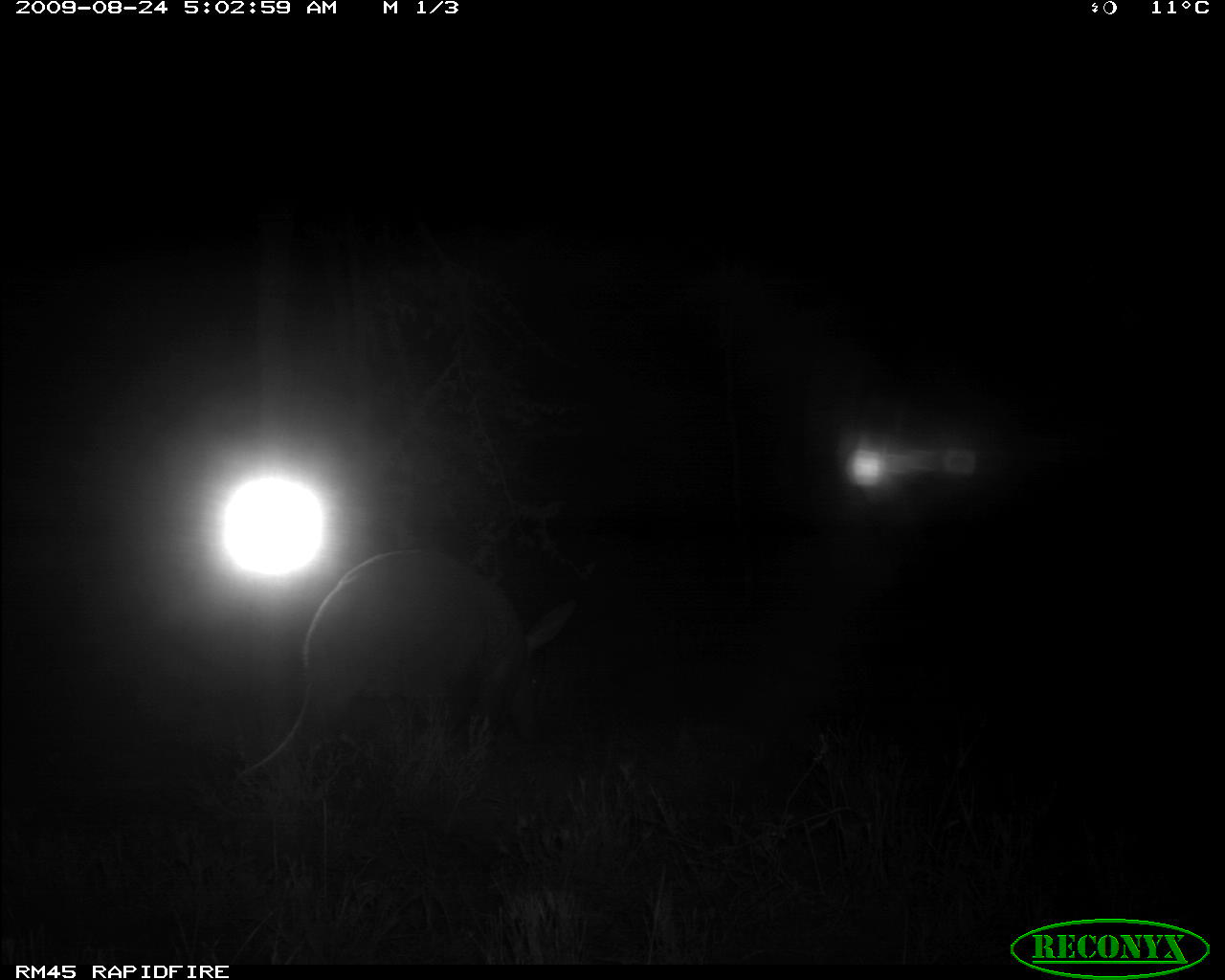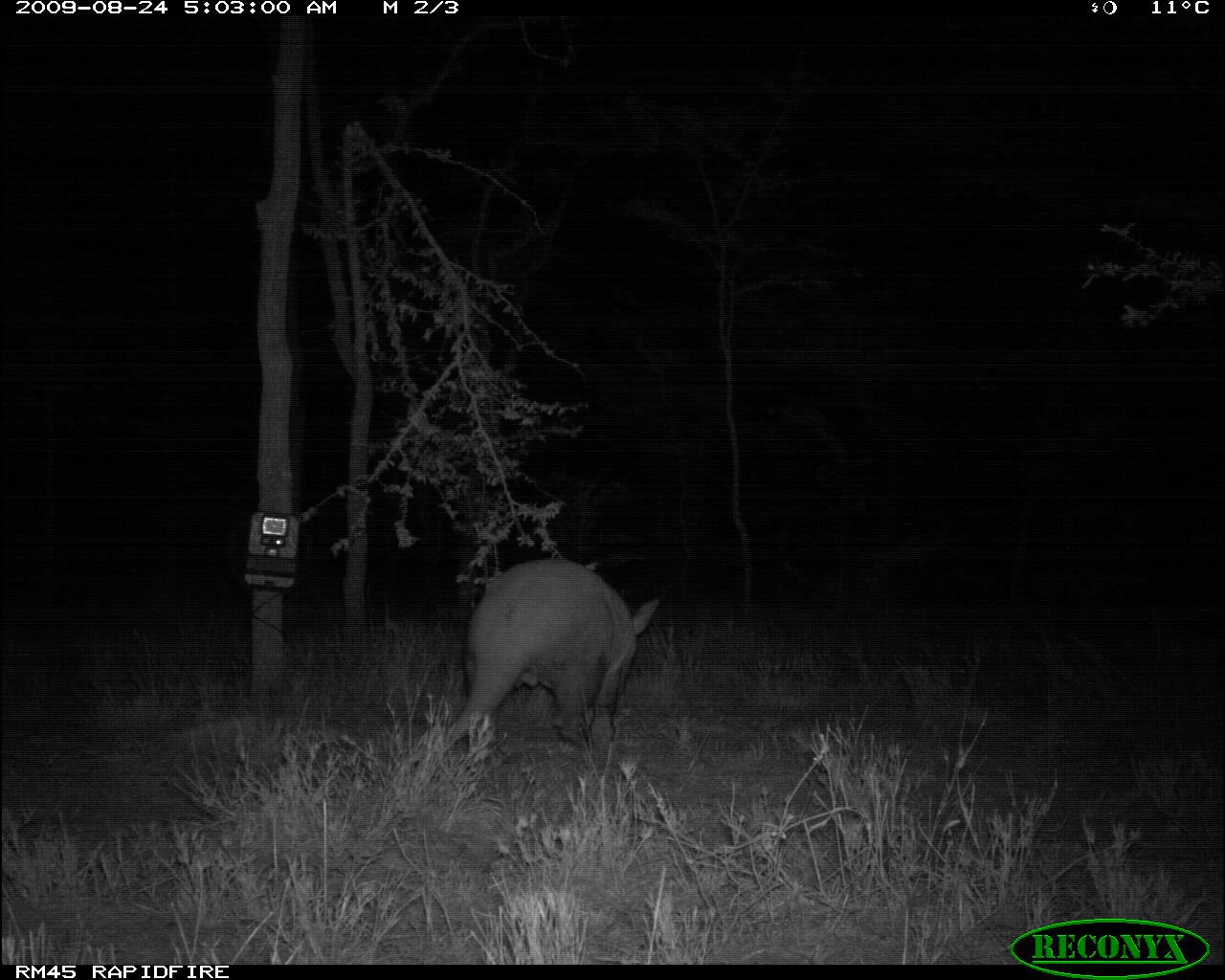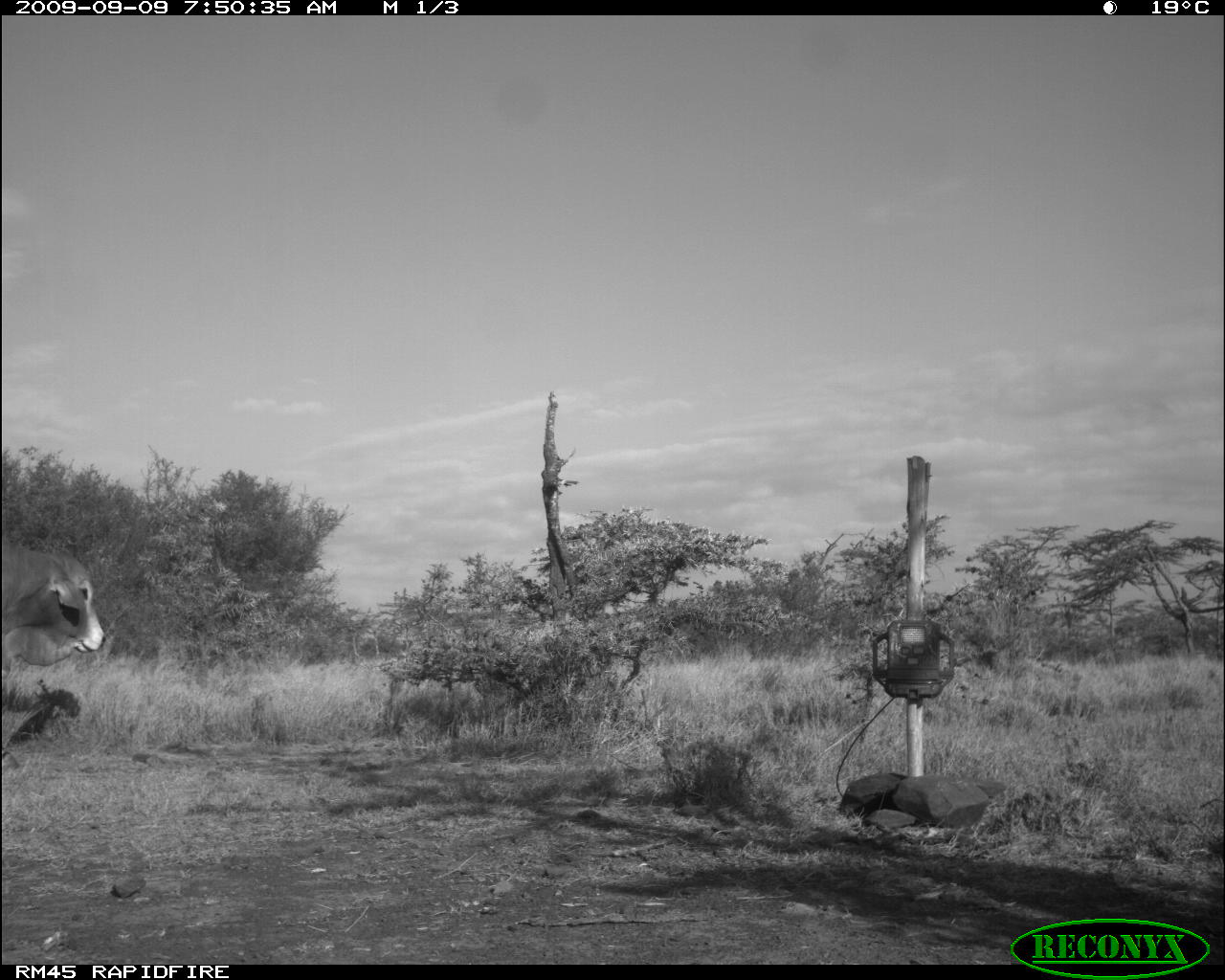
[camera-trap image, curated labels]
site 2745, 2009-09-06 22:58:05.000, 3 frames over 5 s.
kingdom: Animalia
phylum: Chordata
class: Mammalia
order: Perissodactyla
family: Equidae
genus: Equus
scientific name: Equus quagga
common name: plains zebra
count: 1